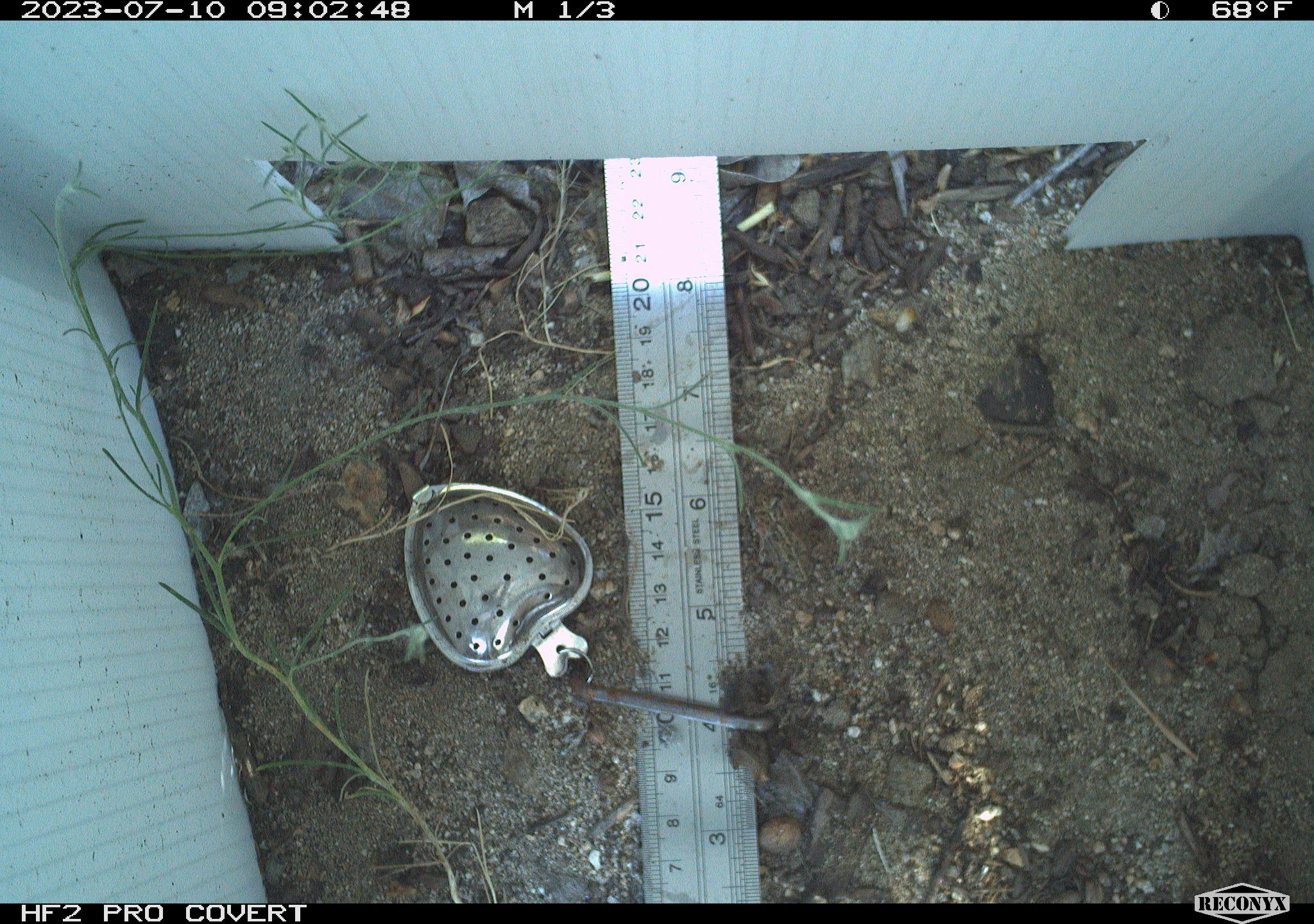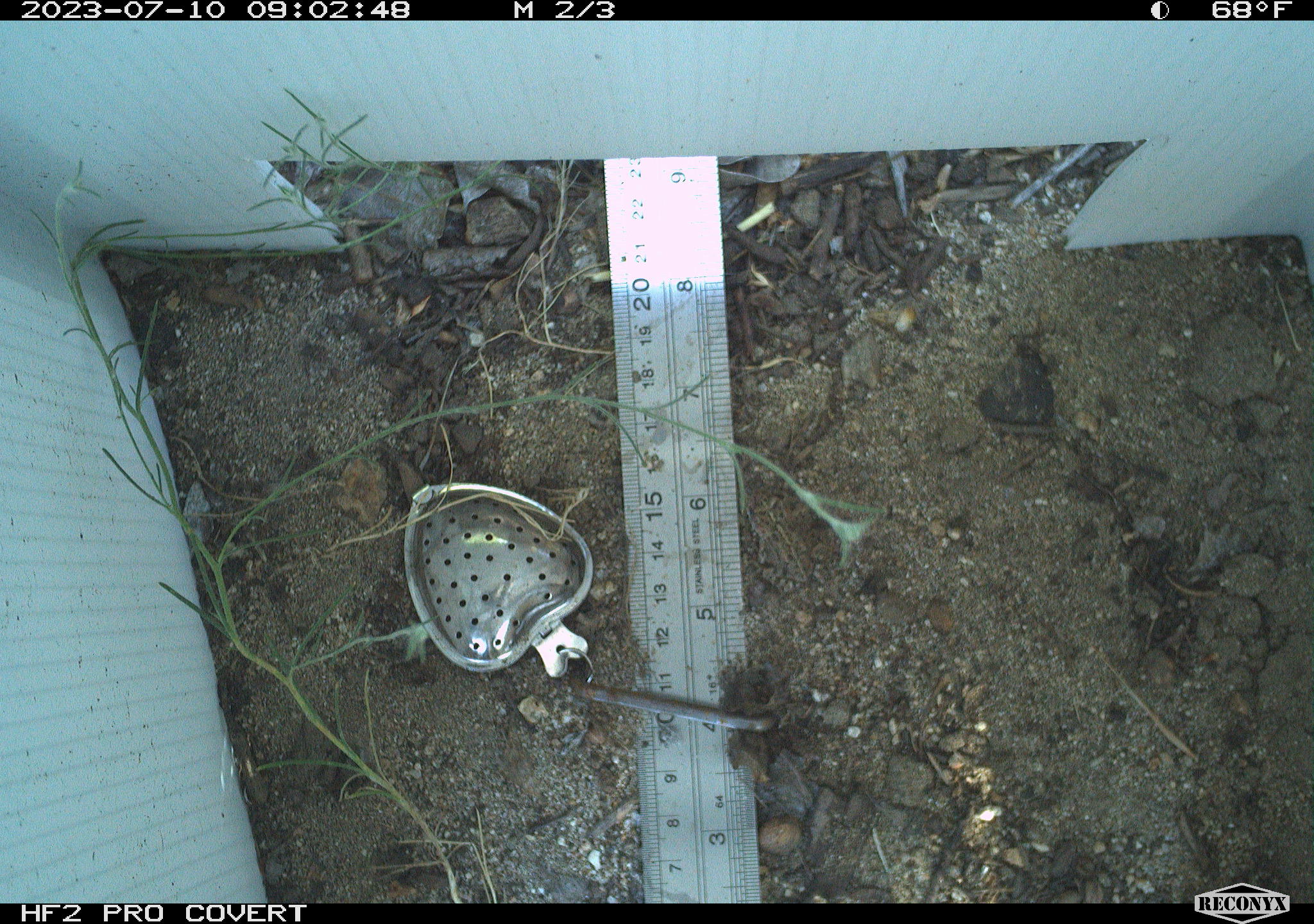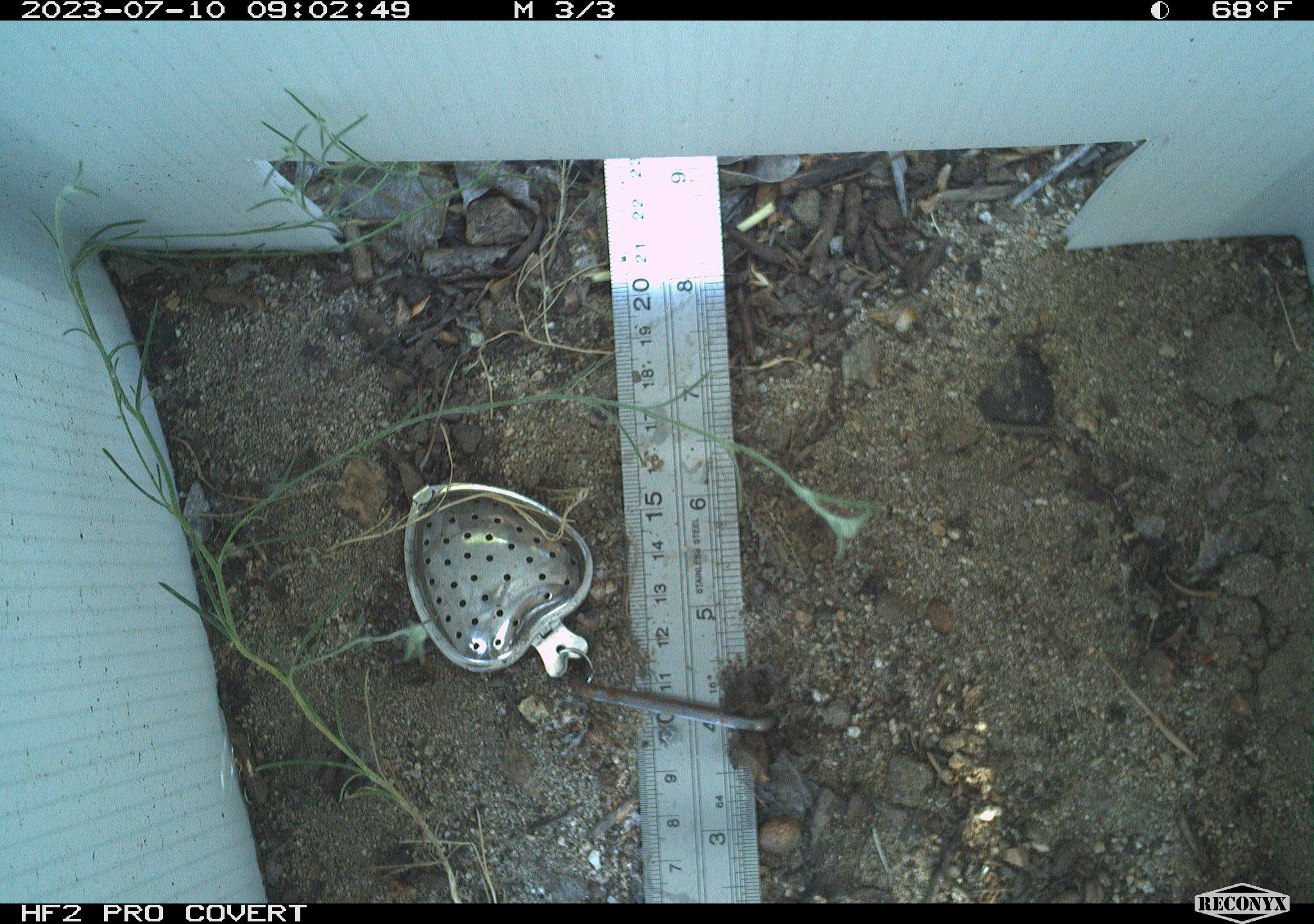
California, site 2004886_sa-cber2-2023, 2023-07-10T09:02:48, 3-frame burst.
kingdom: Animalia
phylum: Chordata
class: Amphibia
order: Anura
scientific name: Anura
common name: frogs